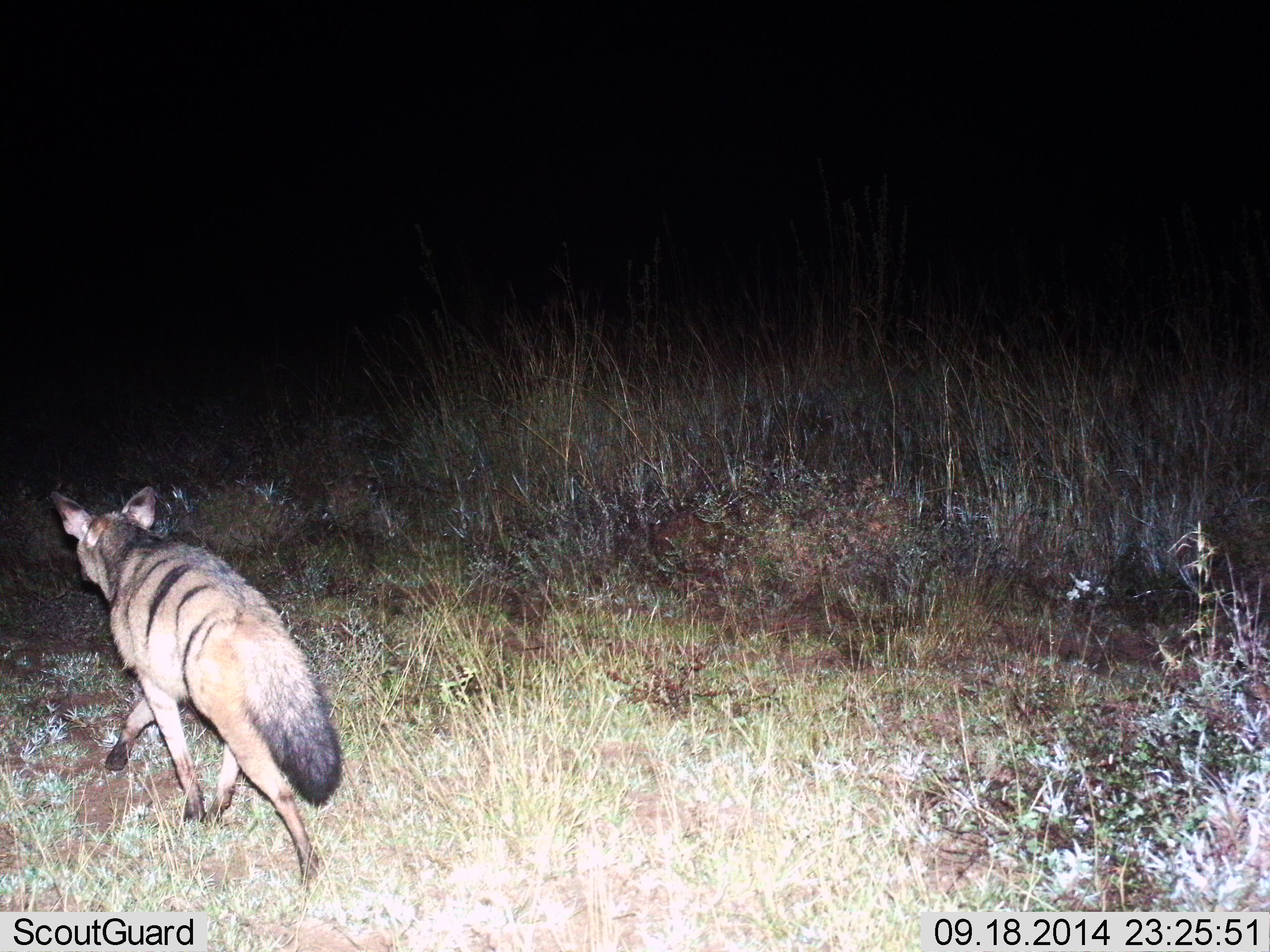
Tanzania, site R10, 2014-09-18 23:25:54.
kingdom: Animalia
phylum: Chordata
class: Mammalia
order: Carnivora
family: Hyaenidae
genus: Proteles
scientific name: Proteles cristatus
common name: aardwolf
Aardwolf (Proteles cristatus), count 1. Behavior (volunteer vote fractions): standing 0%, resting 0%, moving 100%, interacting 0%. Young present (vote fraction): 0%. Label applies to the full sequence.